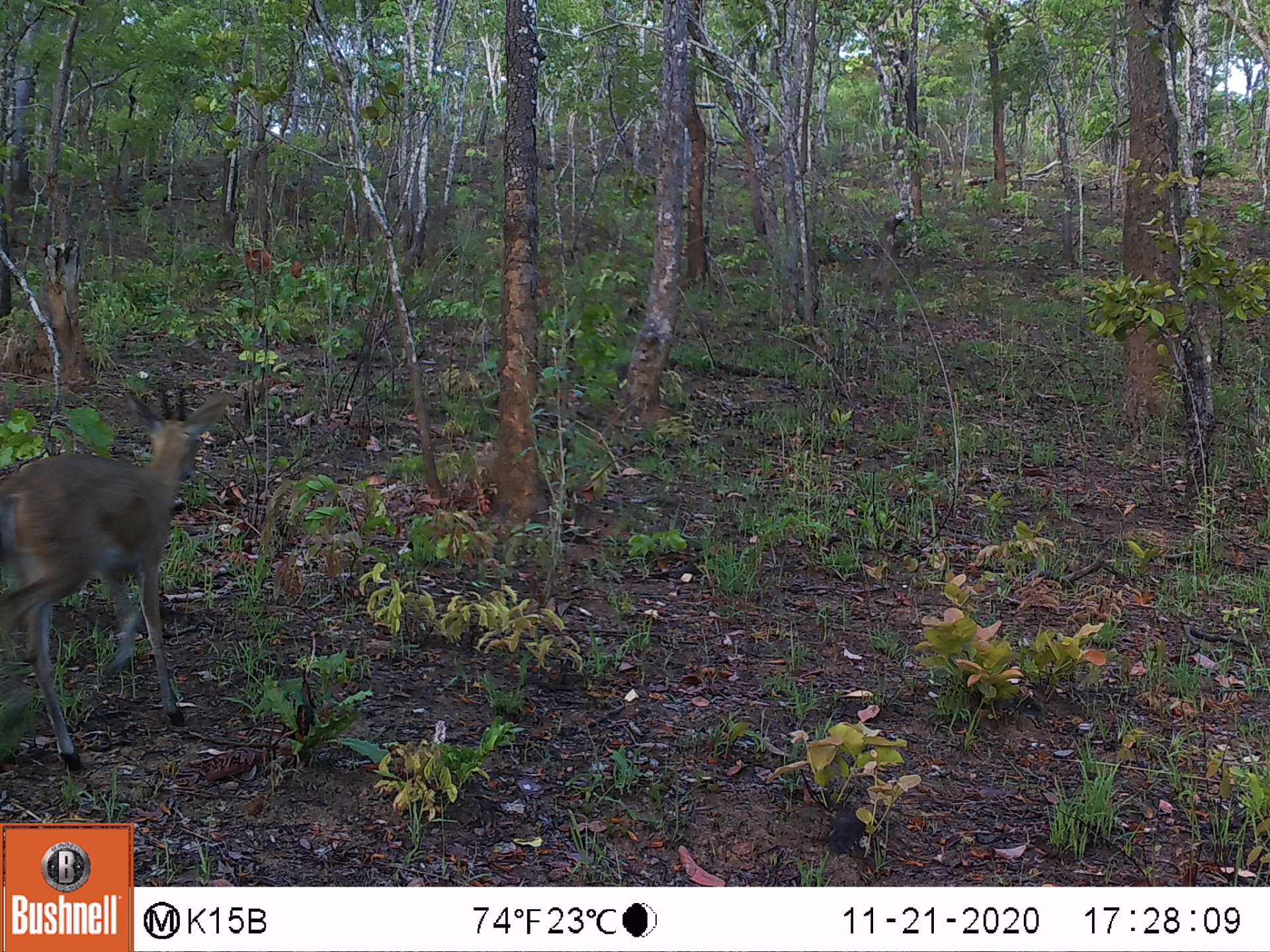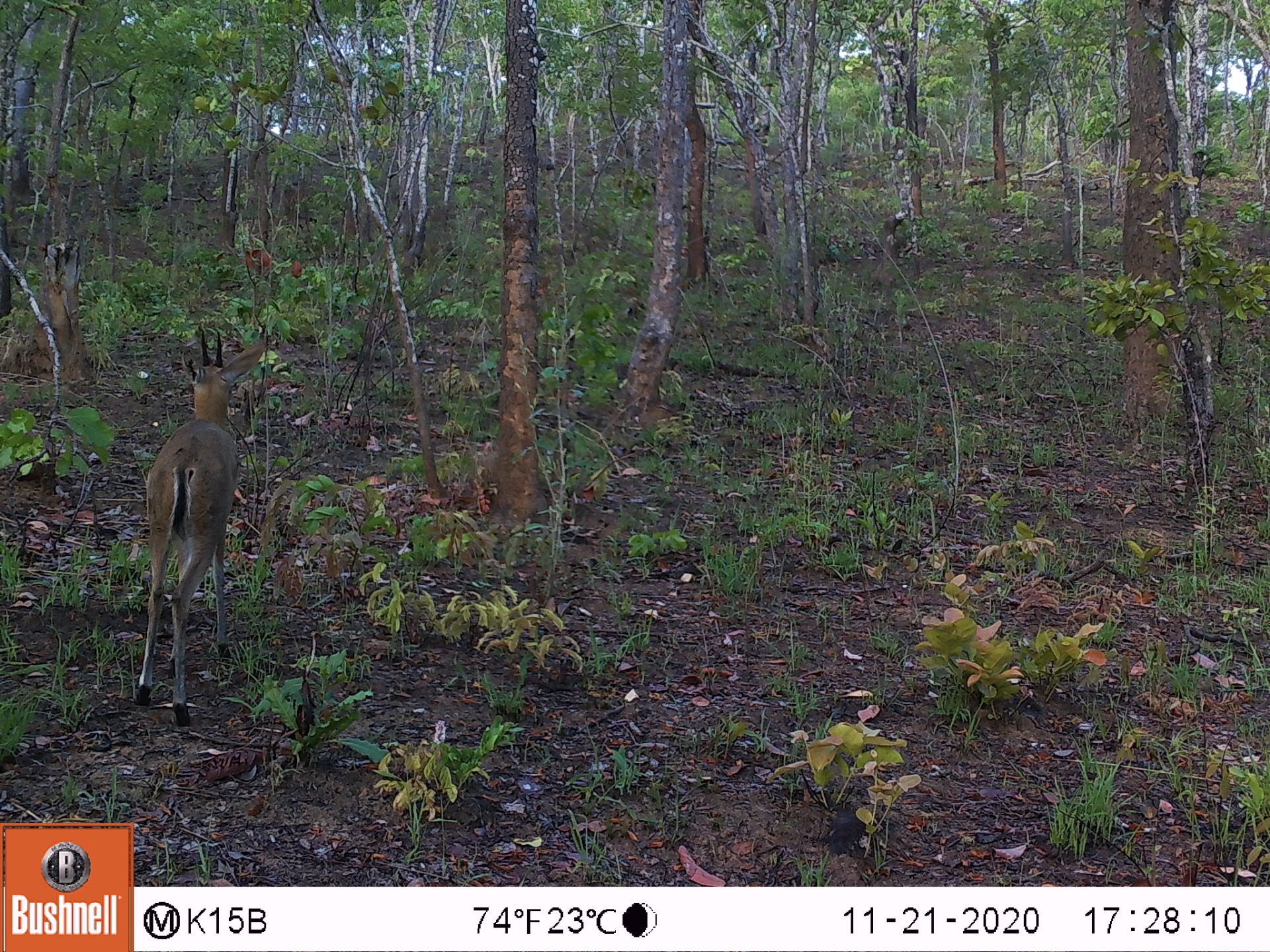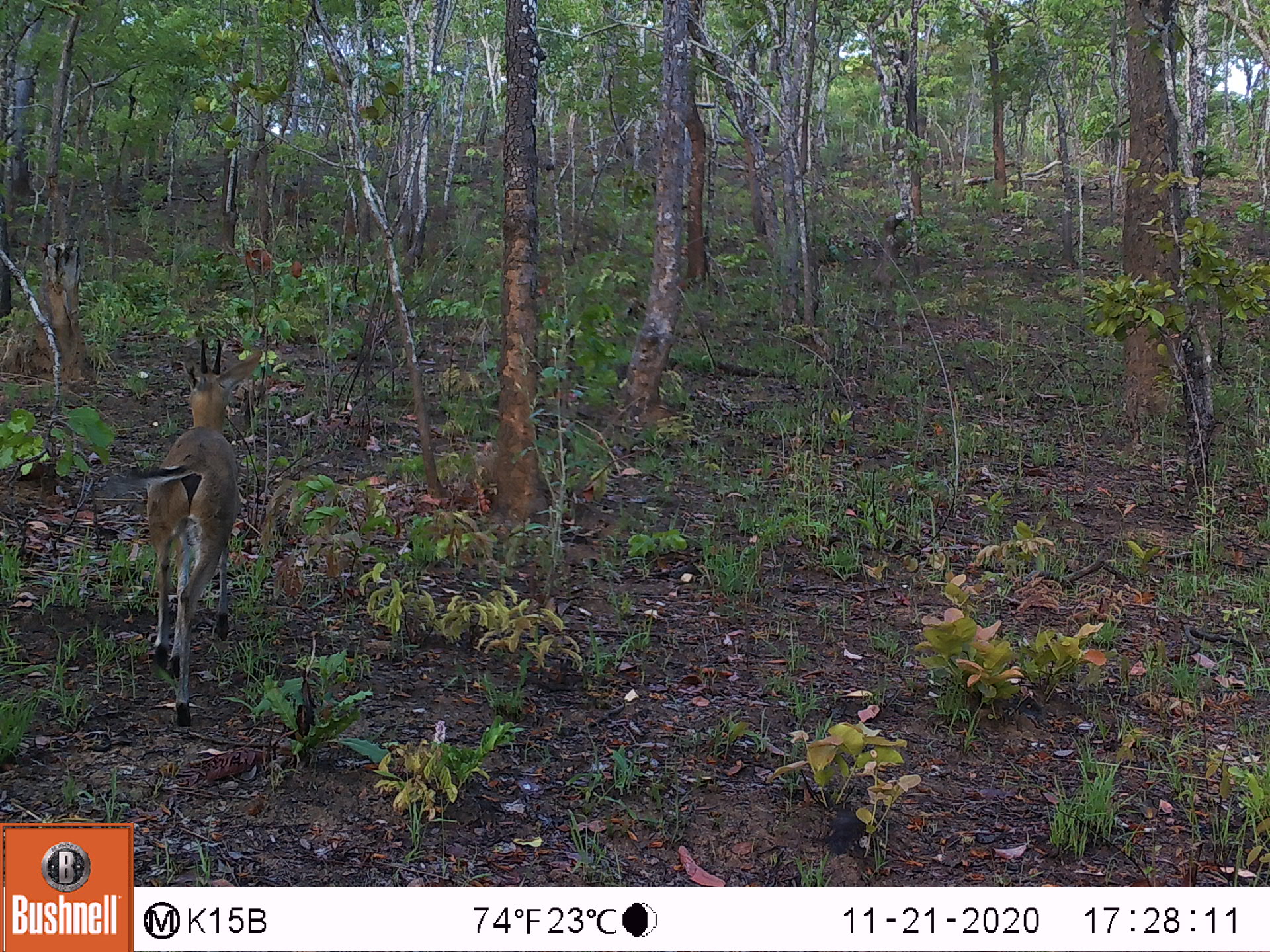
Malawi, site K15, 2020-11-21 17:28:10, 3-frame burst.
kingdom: Animalia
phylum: Chordata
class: Mammalia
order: Artiodactyla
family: Bovidae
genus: Sylvicapra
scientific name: Sylvicapra grimmia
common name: common duiker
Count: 1.